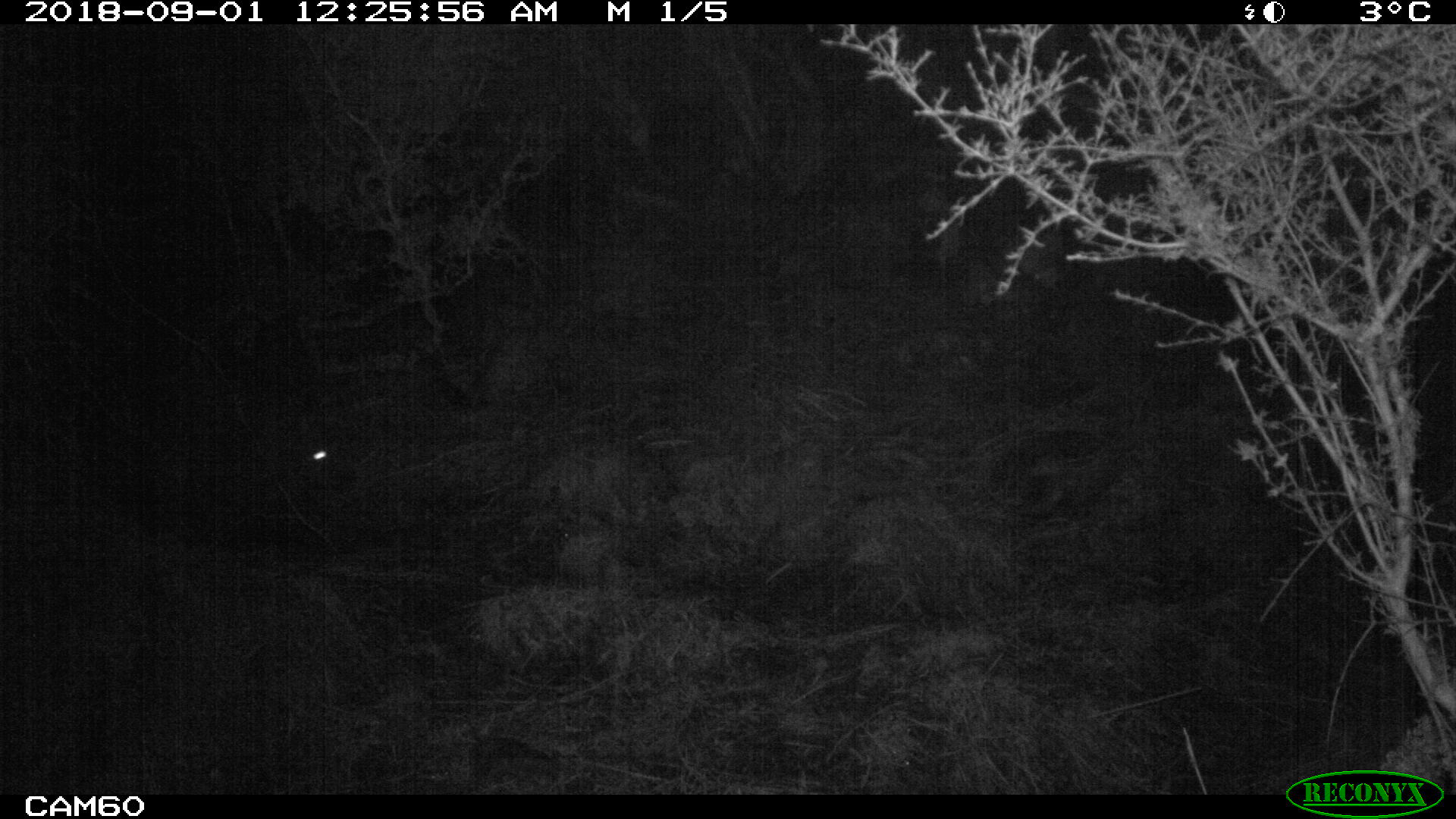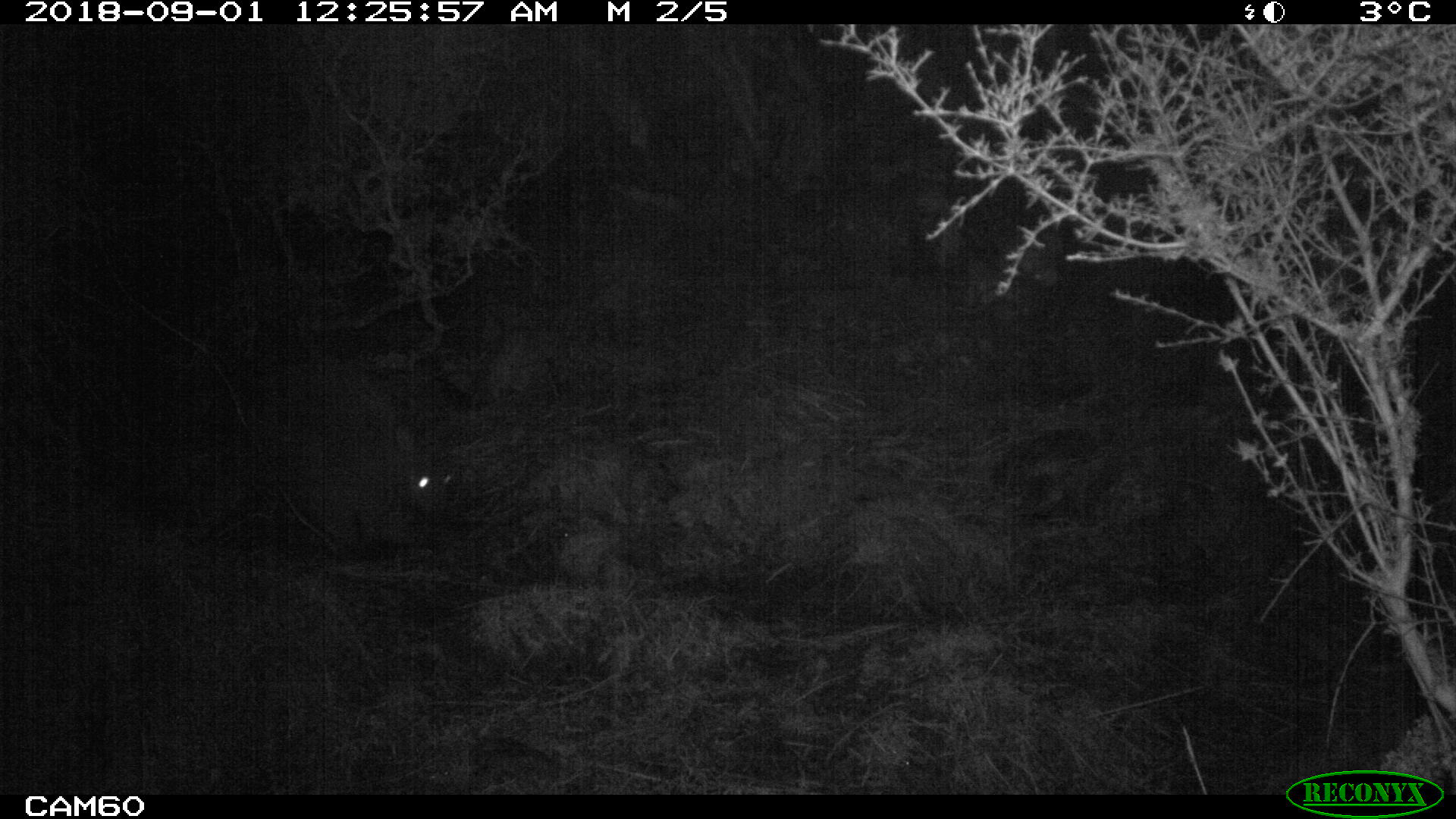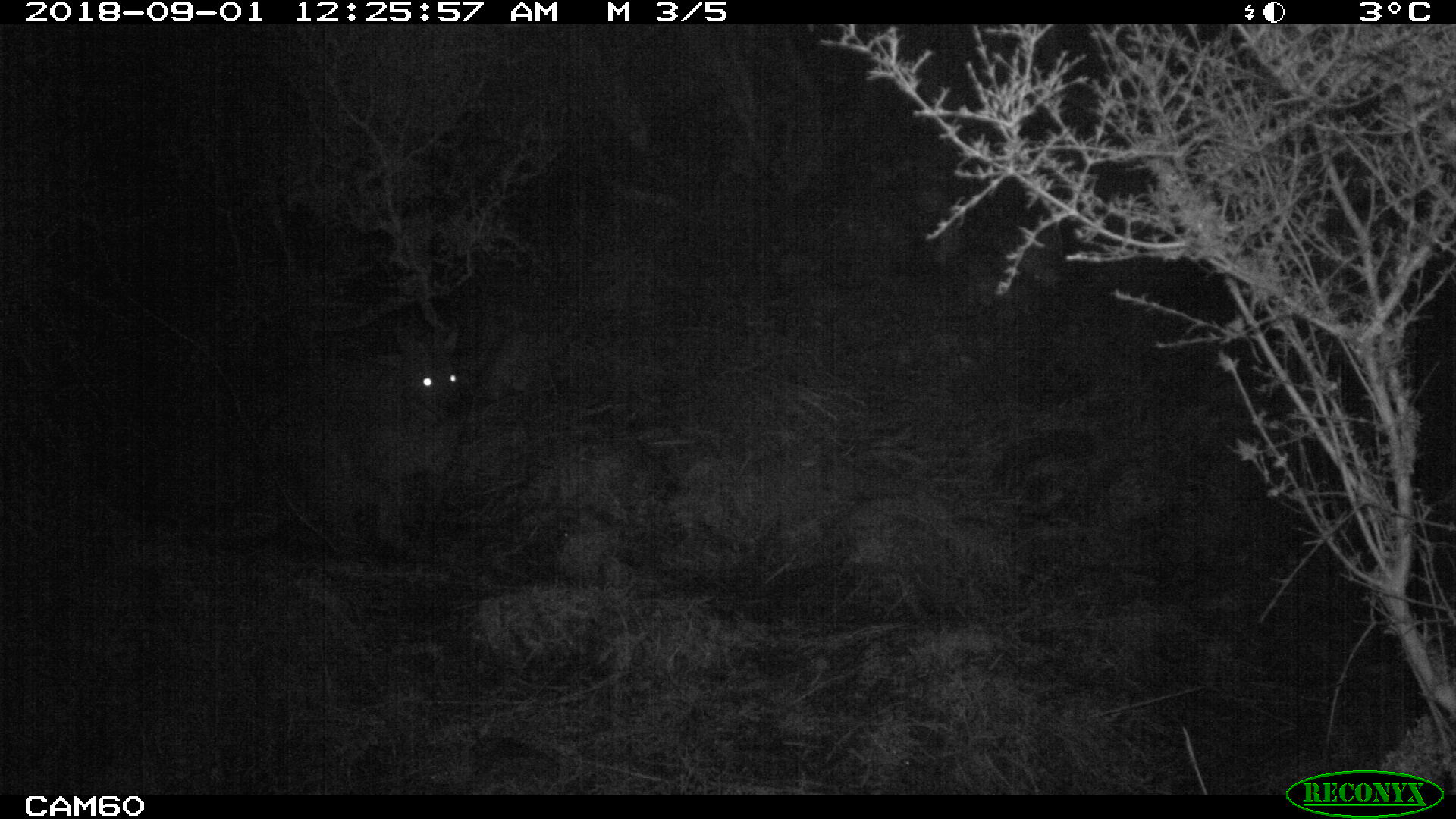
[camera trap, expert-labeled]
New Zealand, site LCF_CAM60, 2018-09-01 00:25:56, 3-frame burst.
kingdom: Animalia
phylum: Chordata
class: Mammalia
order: Diprotodontia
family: Macropodidae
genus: Notamacropus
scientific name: Notamacropus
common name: wallaby